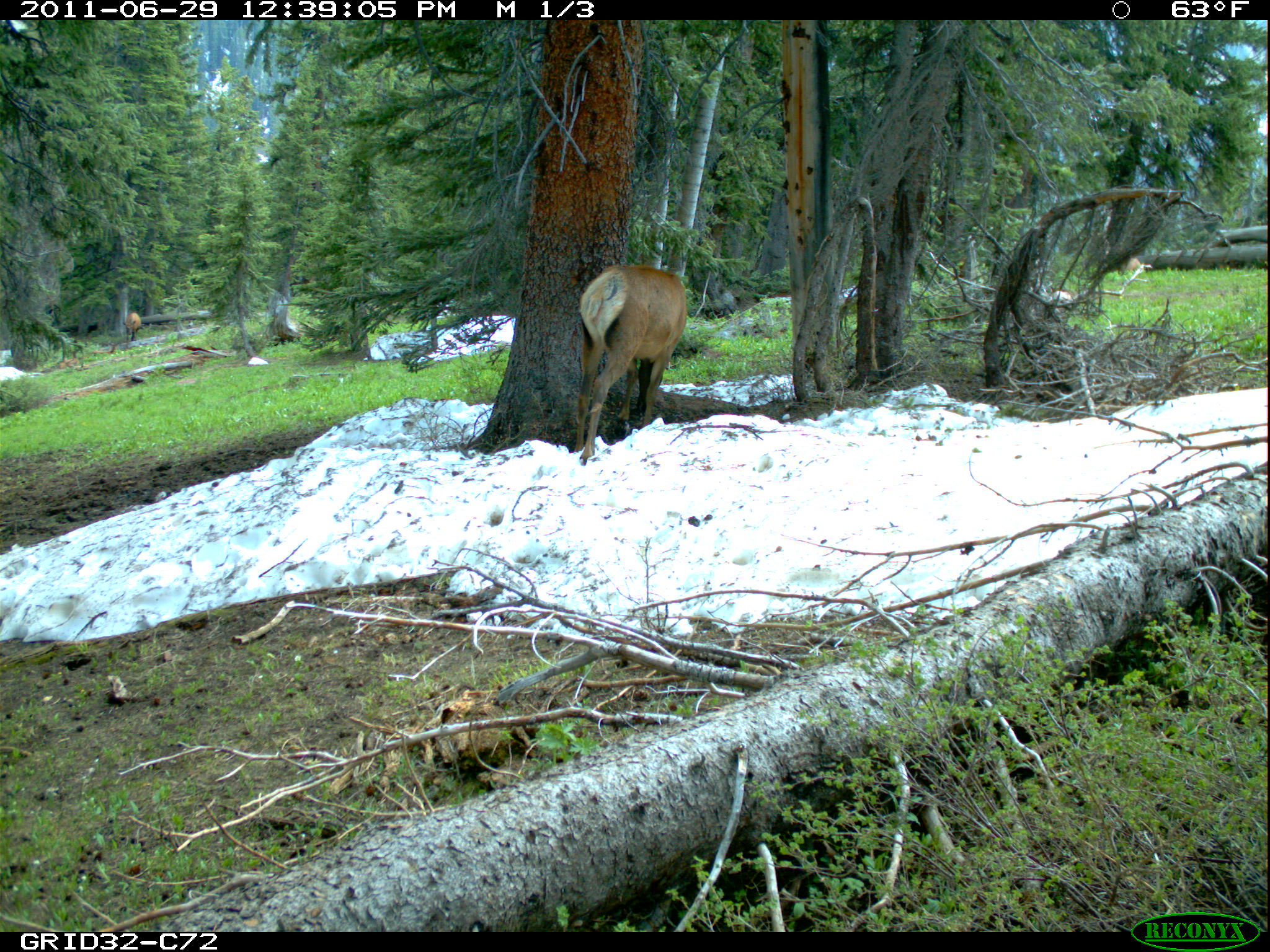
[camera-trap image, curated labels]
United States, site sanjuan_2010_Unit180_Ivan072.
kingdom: Animalia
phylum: Chordata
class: Mammalia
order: Artiodactyla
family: Cervidae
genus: Cervus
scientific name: Cervus elaphus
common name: red deer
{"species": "Cervus elaphus (red deer)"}